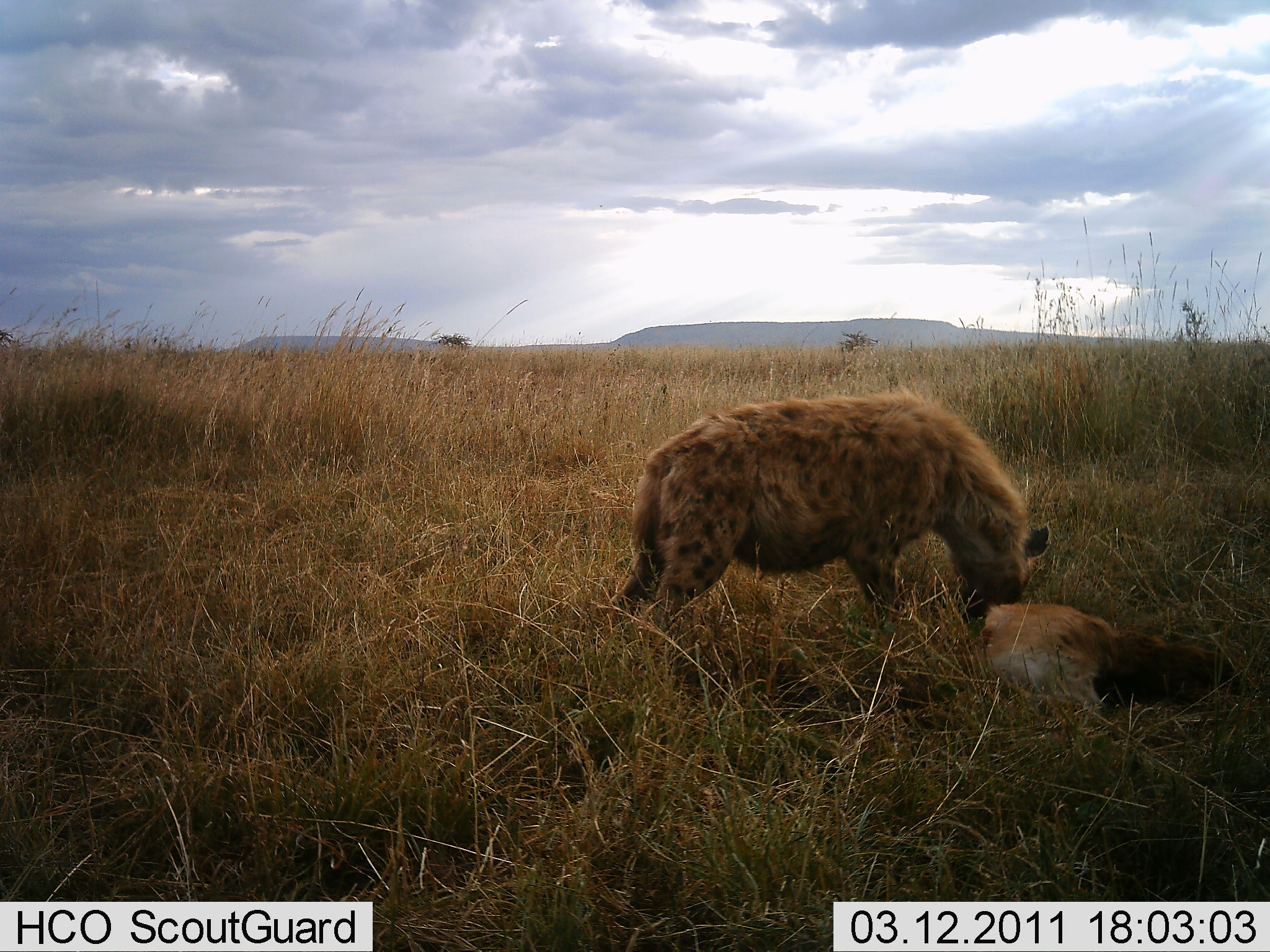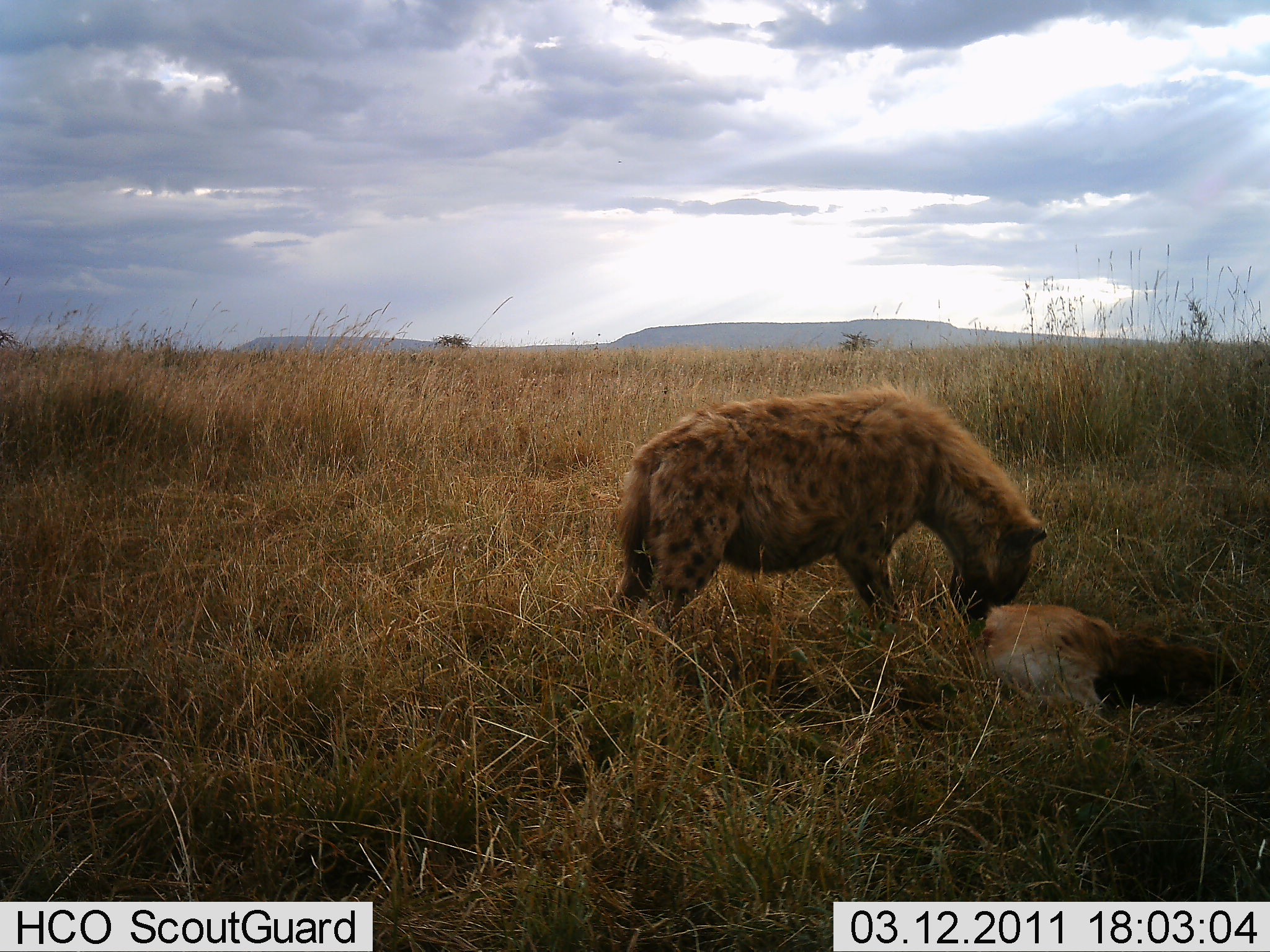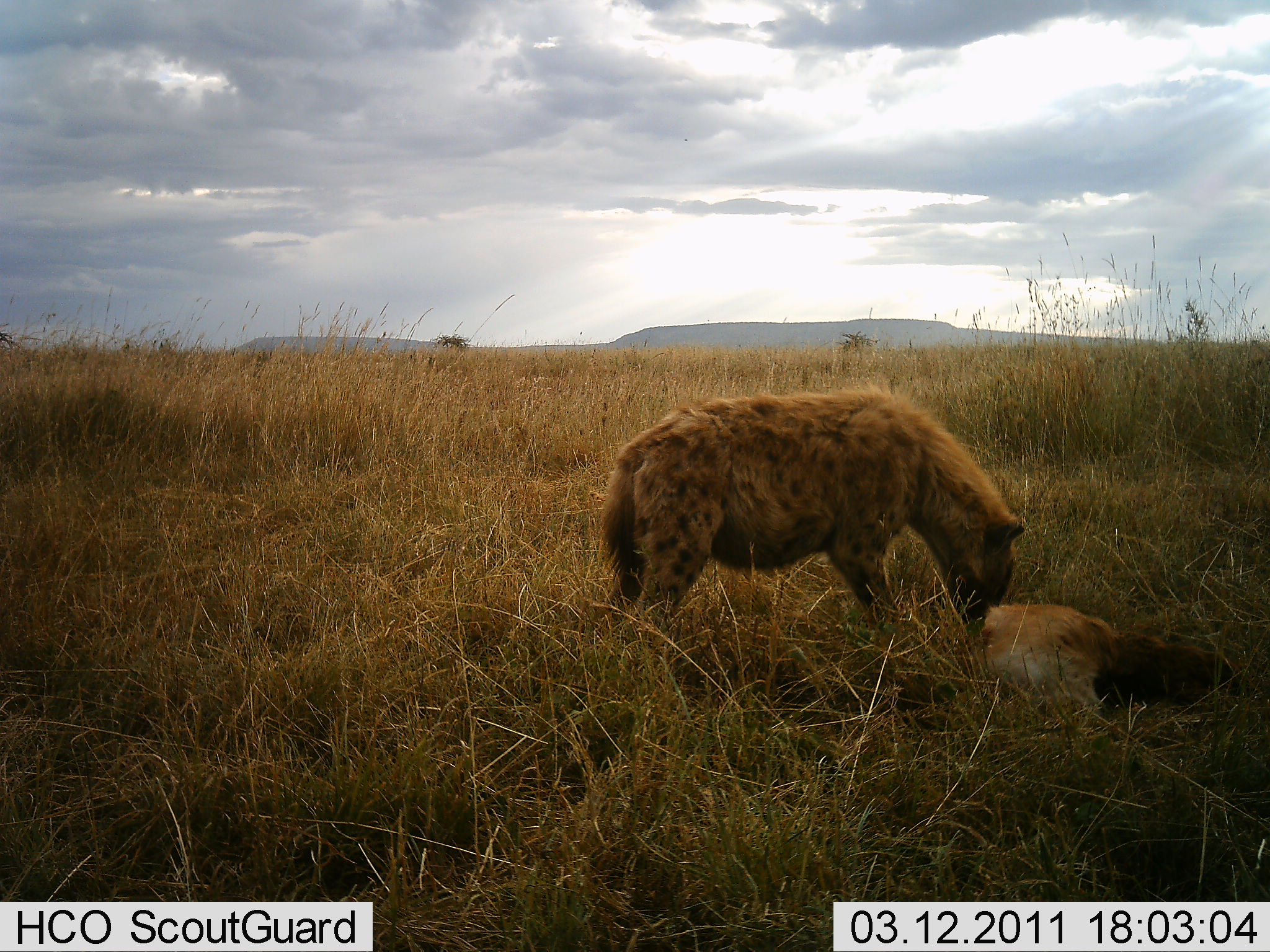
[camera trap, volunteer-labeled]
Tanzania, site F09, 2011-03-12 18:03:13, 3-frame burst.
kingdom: Animalia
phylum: Chordata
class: Mammalia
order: Carnivora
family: Hyaenidae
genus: Crocuta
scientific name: Crocuta crocuta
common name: spotted hyena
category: hyenaspotted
Hyenaspotted (spotted hyena) (Crocuta crocuta), count 1. Behavior (volunteer vote fractions): standing 10%, resting 0%, moving 0%, interacting 0%. Young present (vote fraction): 0%. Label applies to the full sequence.